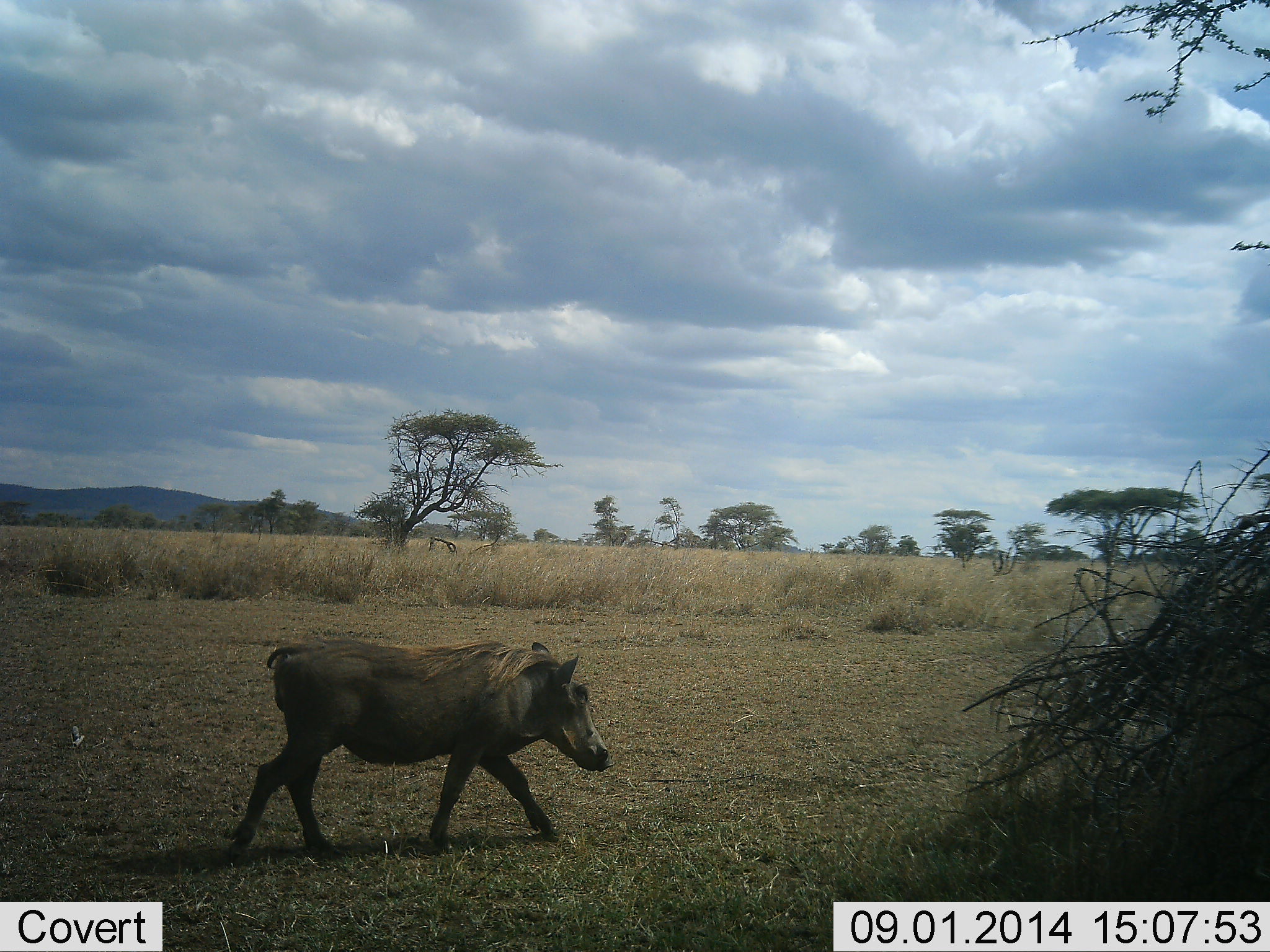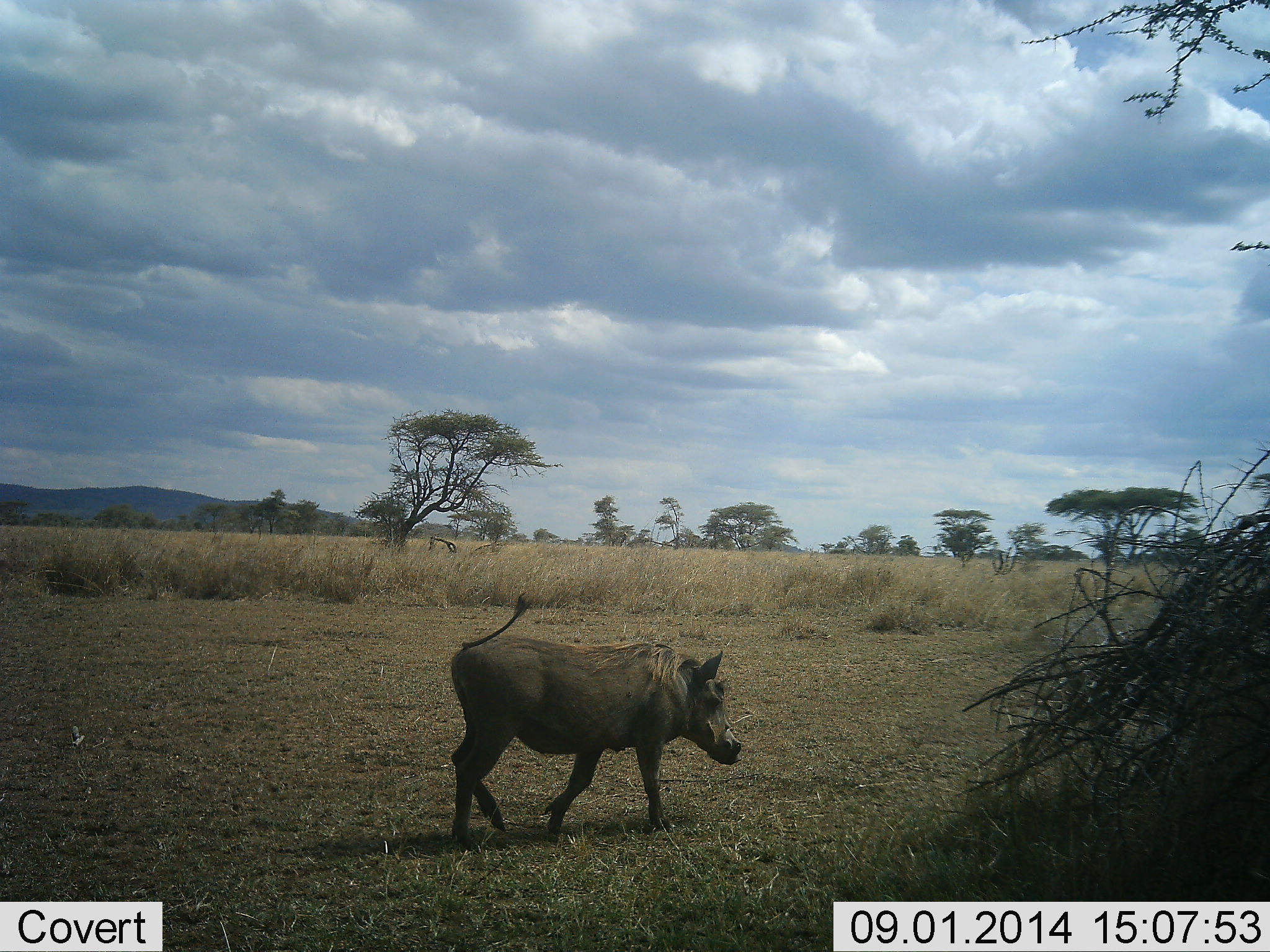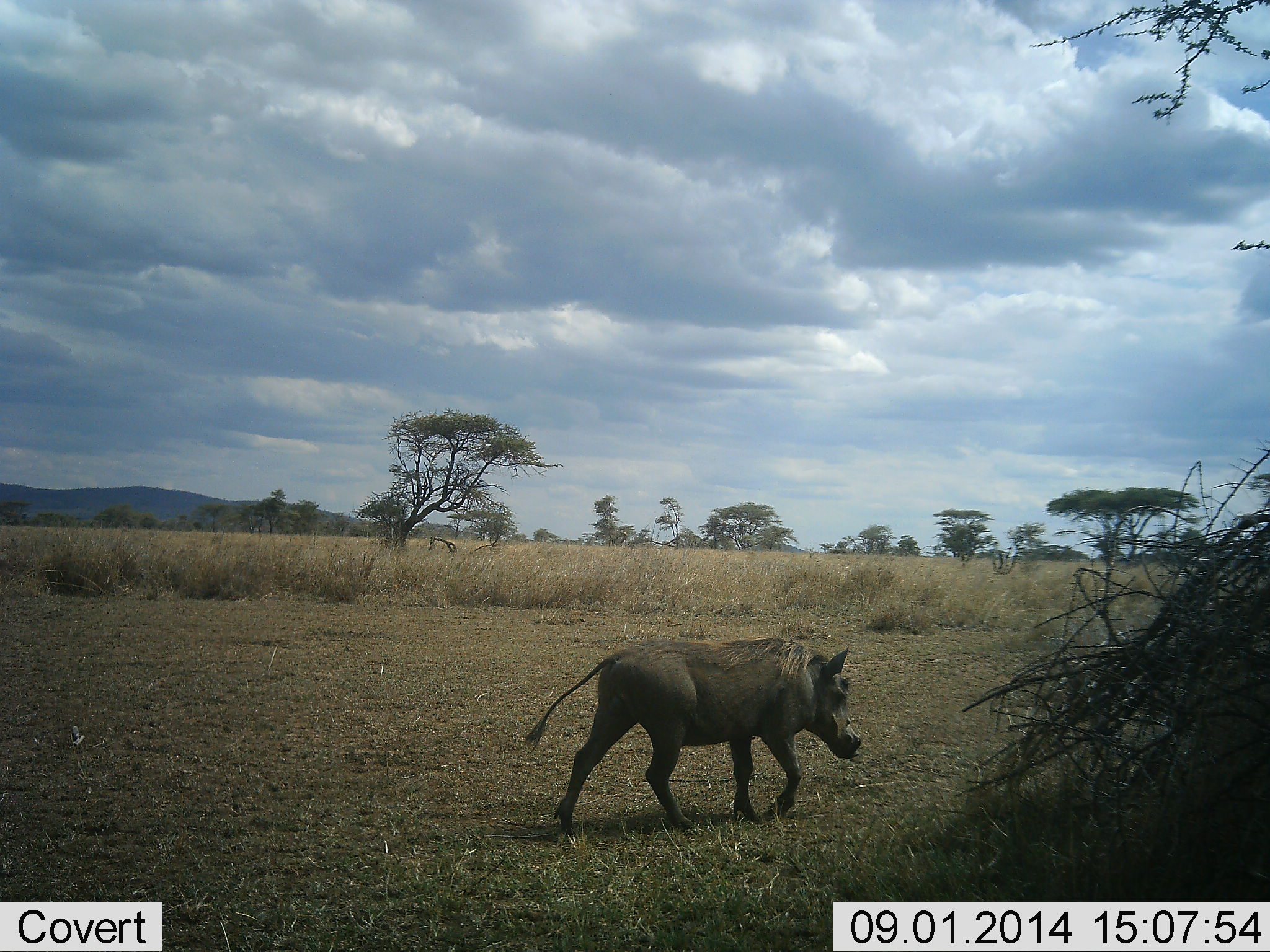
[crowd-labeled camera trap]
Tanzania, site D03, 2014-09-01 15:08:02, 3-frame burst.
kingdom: Animalia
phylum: Chordata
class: Mammalia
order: Artiodactyla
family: Suidae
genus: Phacochoerus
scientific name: Phacochoerus africanus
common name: warthog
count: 1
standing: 9%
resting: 0%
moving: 100%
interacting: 0%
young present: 0%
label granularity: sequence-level